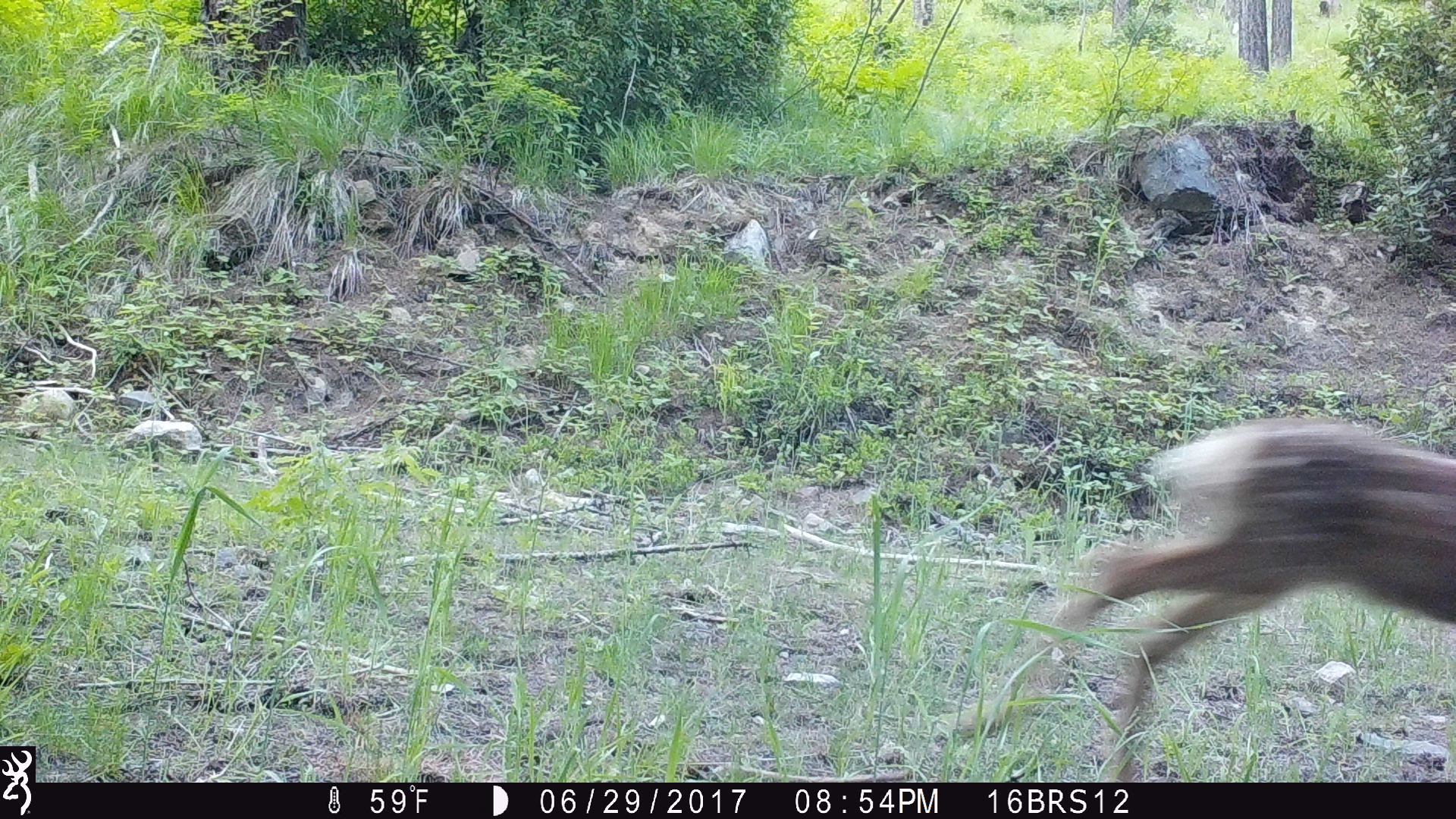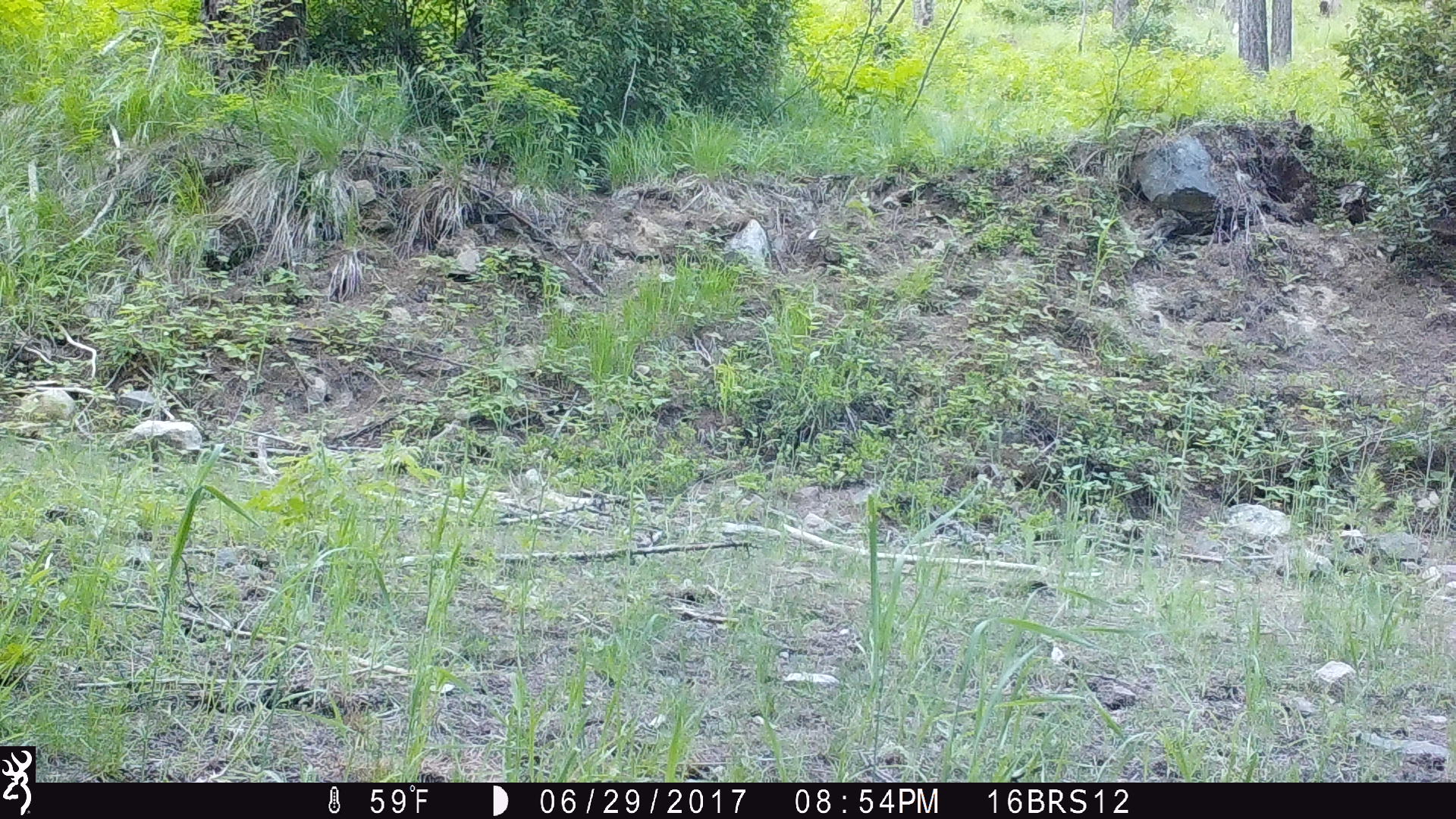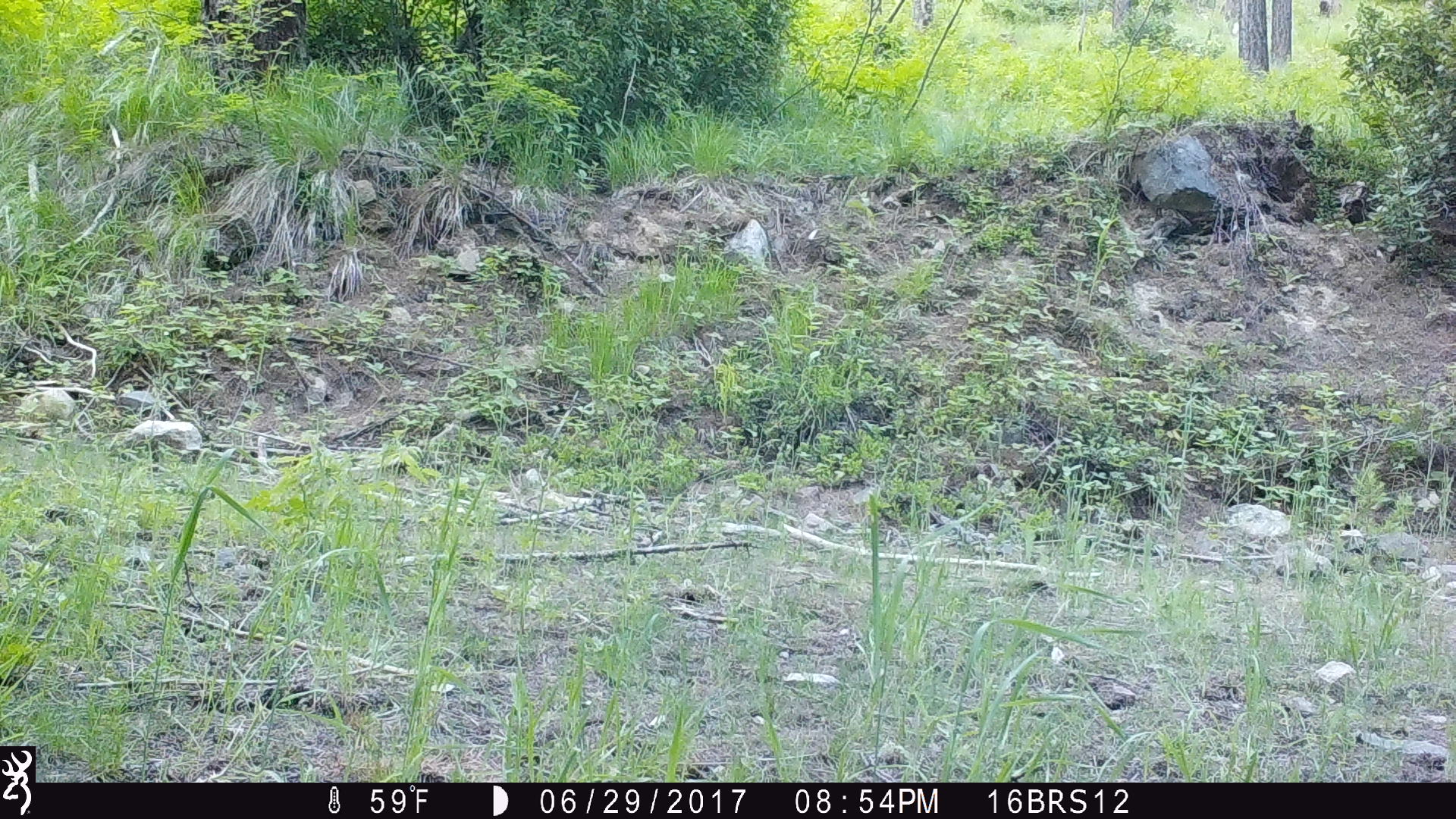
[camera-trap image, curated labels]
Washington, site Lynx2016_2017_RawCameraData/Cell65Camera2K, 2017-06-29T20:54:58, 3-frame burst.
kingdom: Animalia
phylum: Chordata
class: Mammalia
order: Artiodactyla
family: Cervidae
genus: Odocoileus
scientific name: Odocoileus hemionus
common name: mule deer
Odocoileus hemionus (mule deer). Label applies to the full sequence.